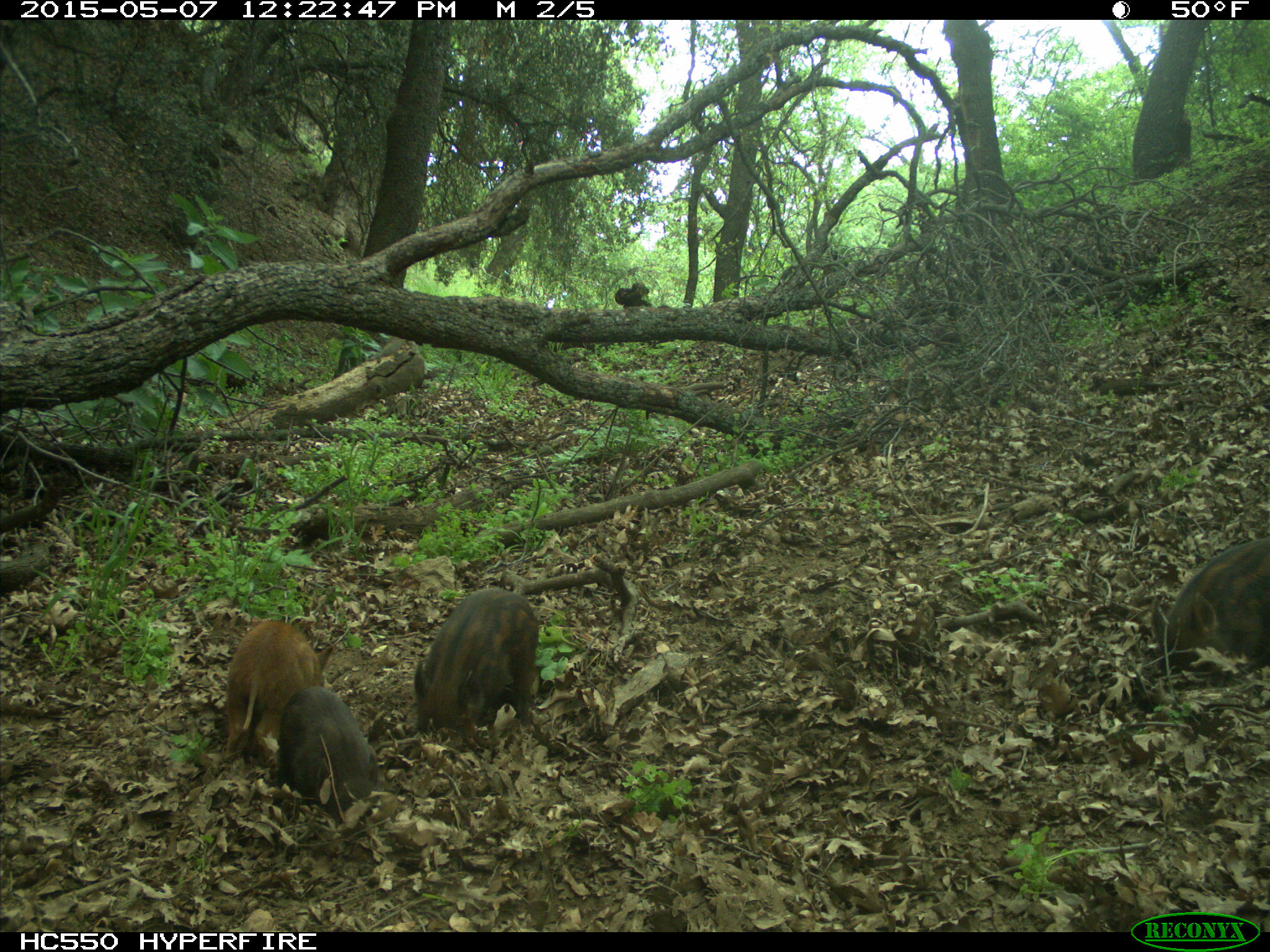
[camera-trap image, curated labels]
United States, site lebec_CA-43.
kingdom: Animalia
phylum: Chordata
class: Mammalia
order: Artiodactyla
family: Suidae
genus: Sus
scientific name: Sus scrofa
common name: wild boar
Sus scrofa (wild boar).